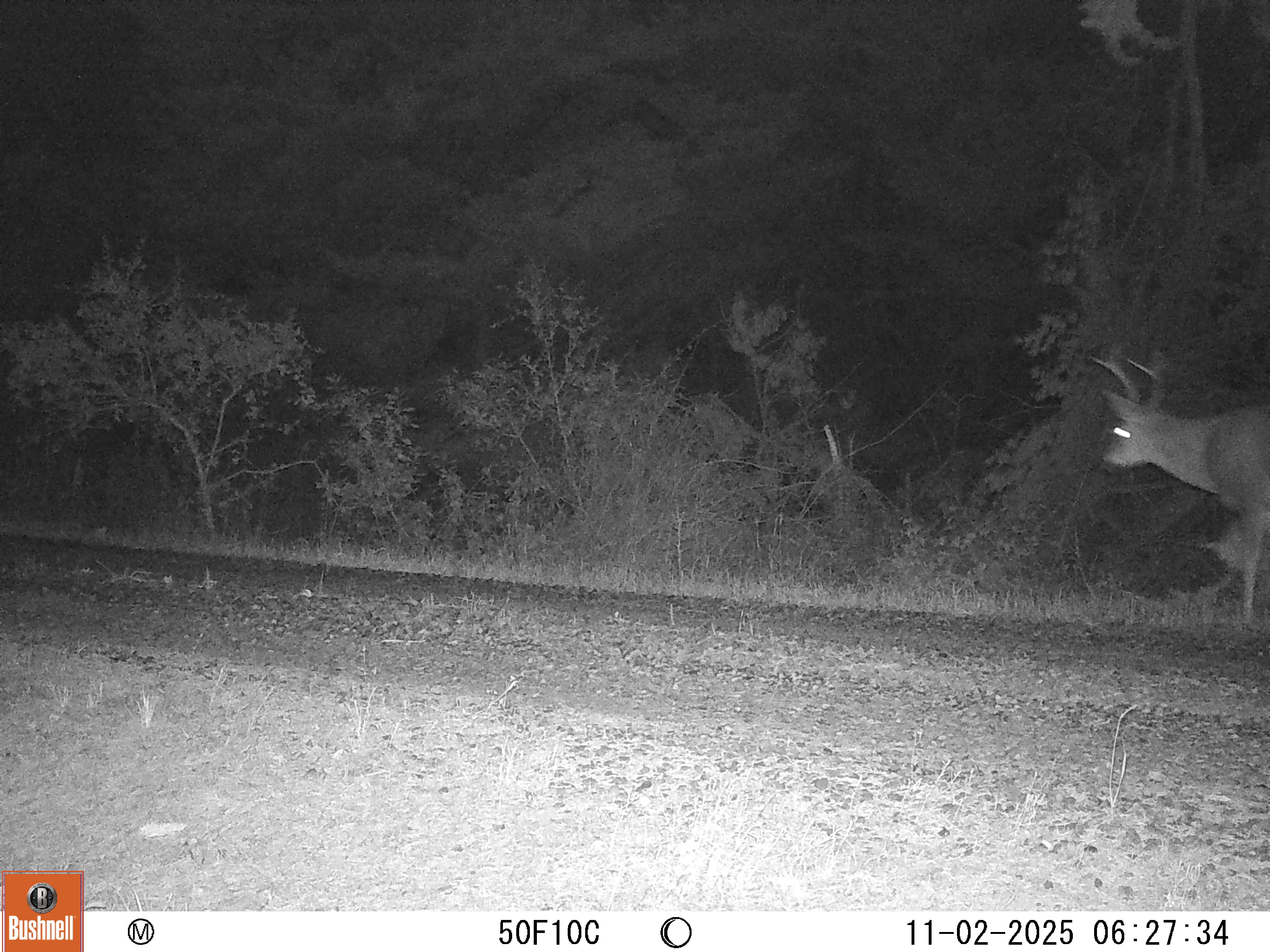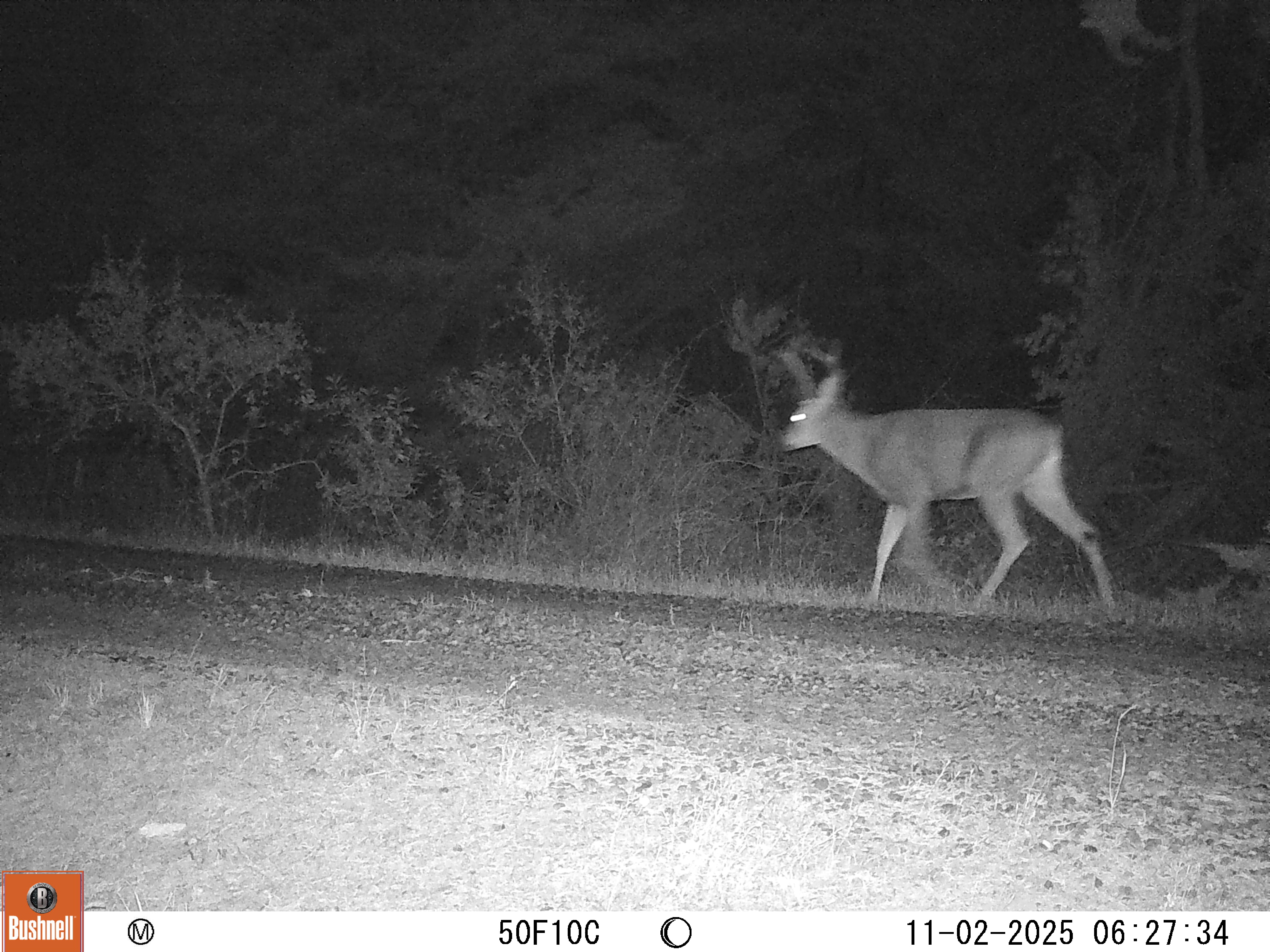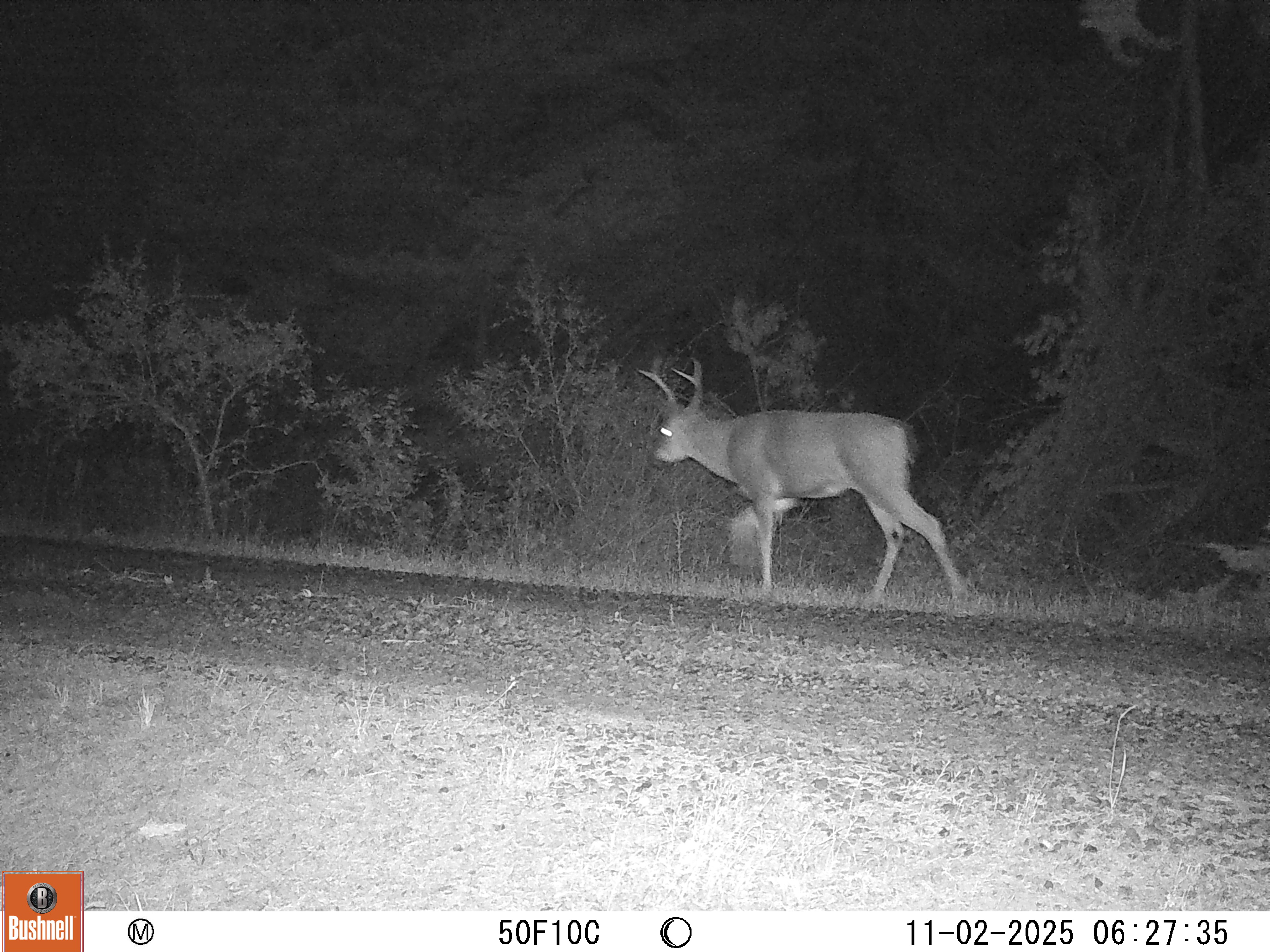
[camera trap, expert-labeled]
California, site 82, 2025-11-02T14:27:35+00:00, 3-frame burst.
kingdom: Animalia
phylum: Chordata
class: Mammalia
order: Artiodactyla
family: Cervidae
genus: Odocoileus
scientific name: Odocoileus hemionus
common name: mule deer